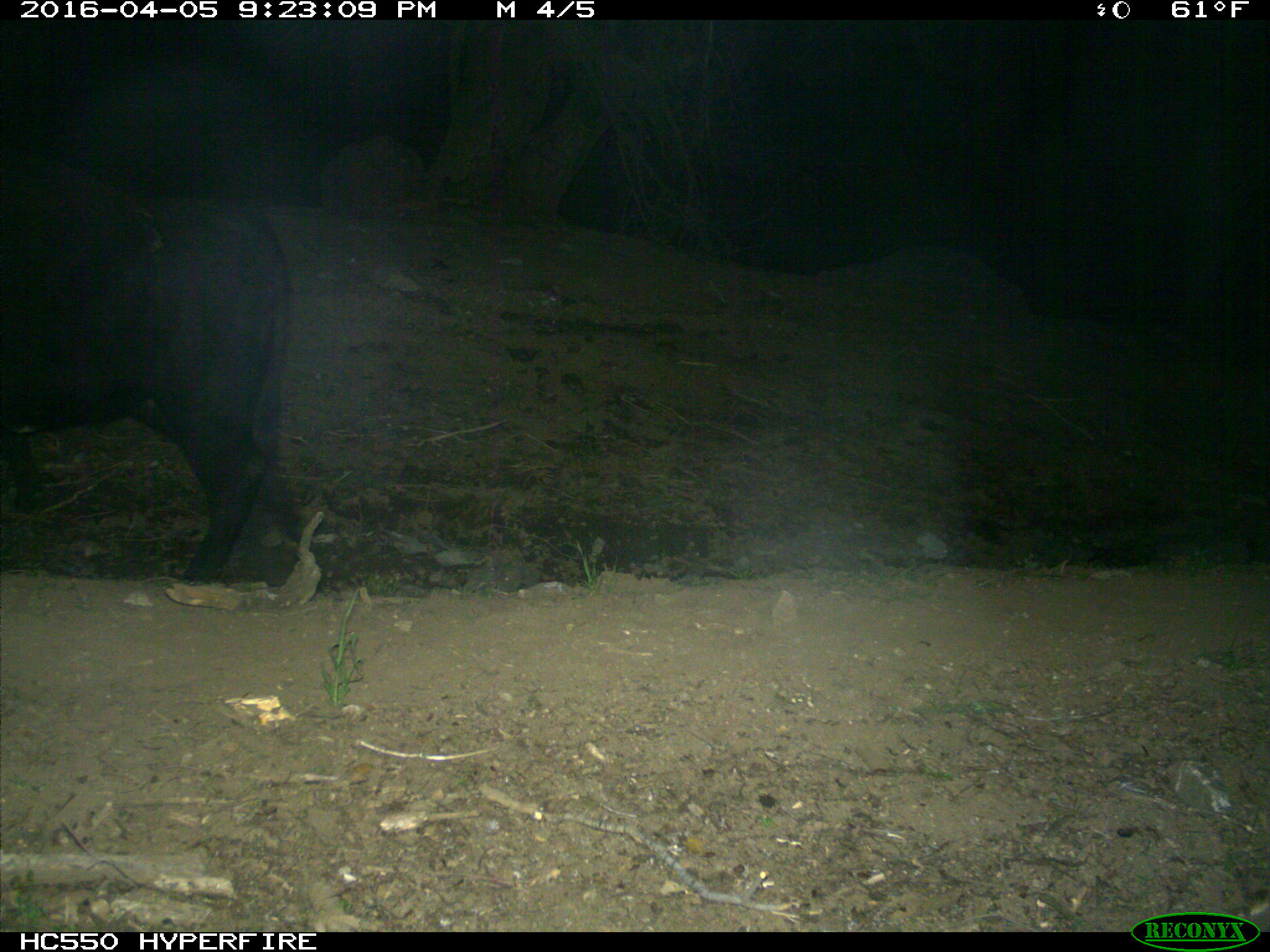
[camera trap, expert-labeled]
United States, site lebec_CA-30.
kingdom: Animalia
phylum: Chordata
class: Mammalia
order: Artiodactyla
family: Bovidae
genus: Bos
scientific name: Bos taurus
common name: domestic cow